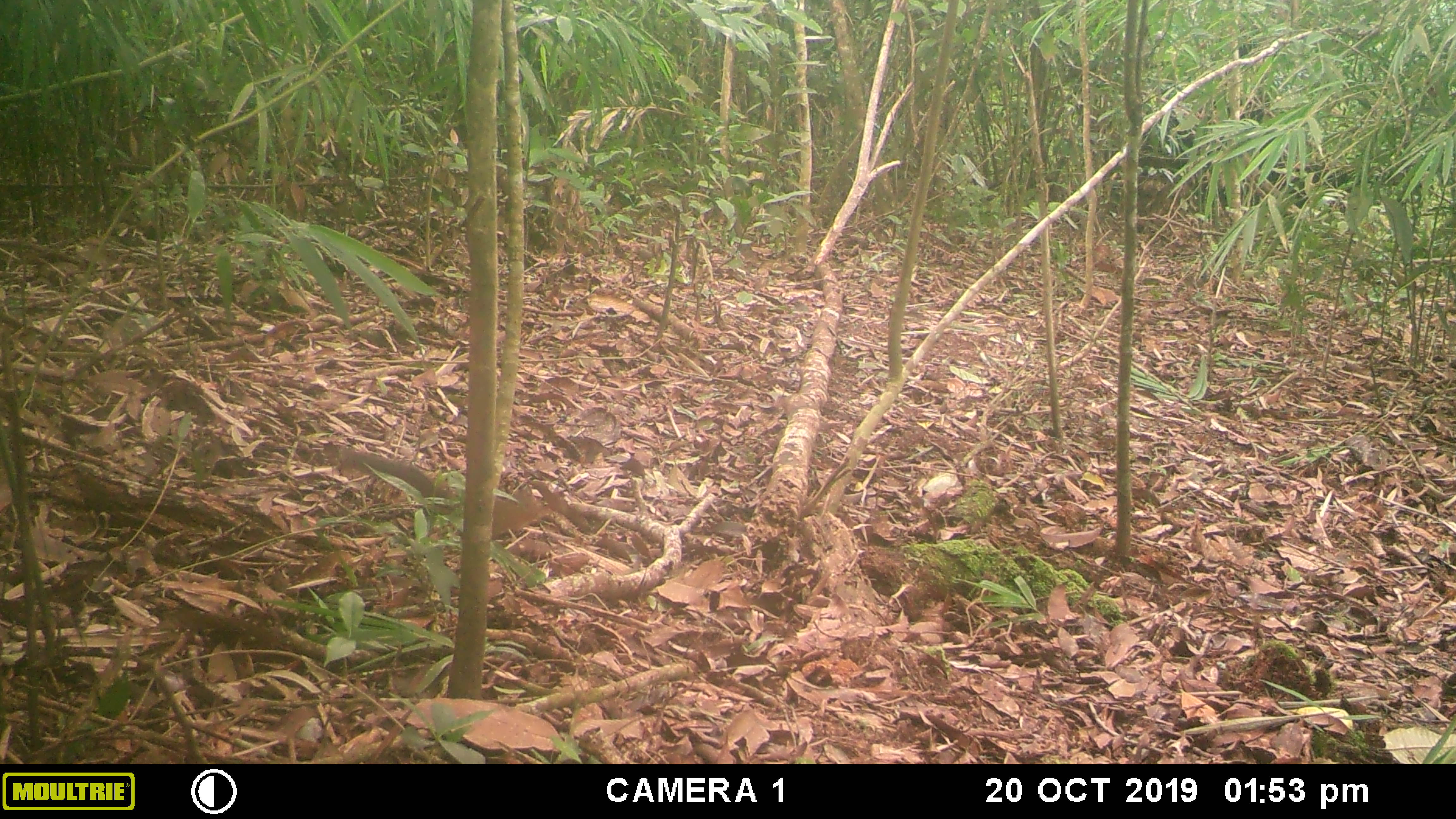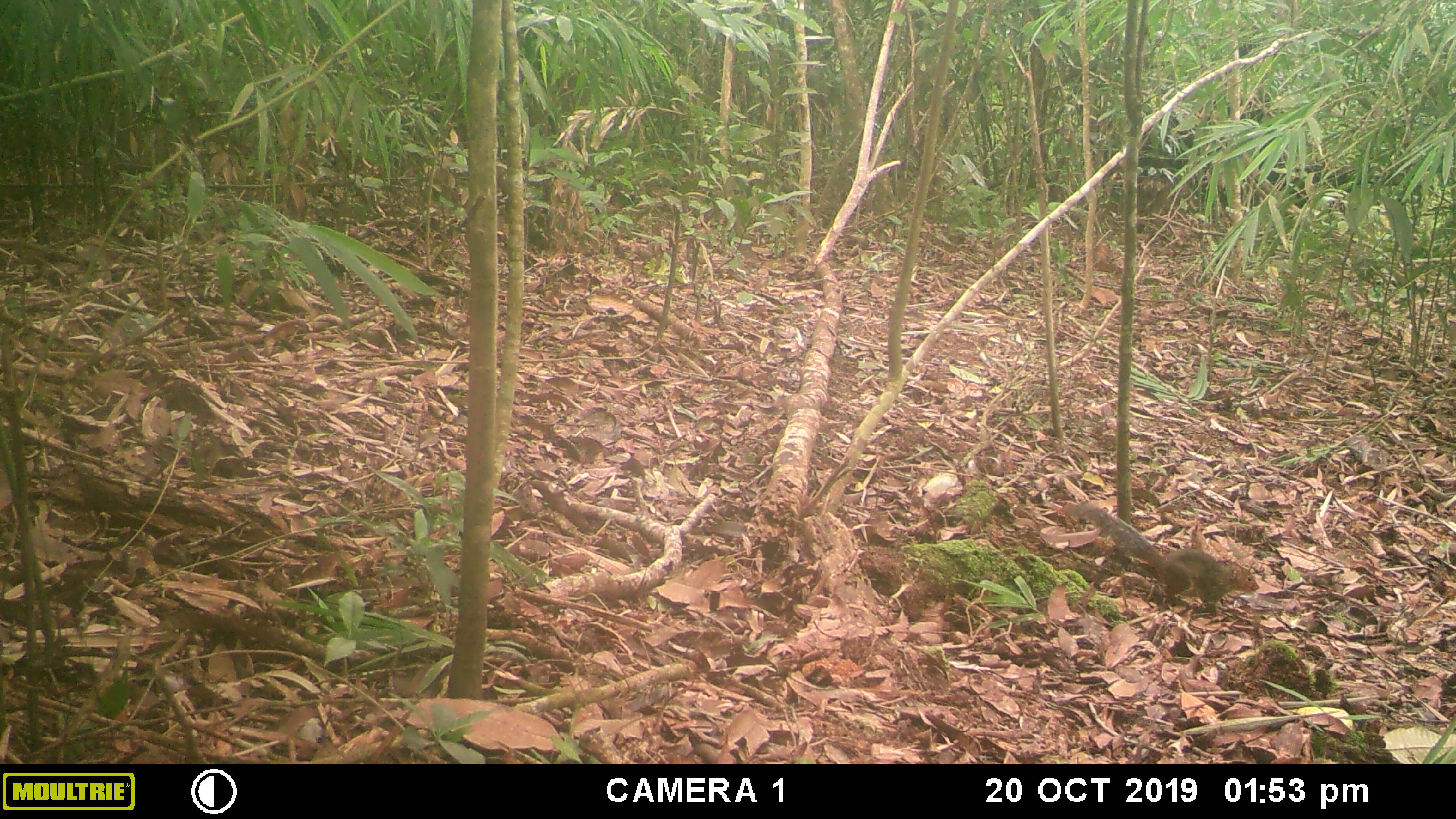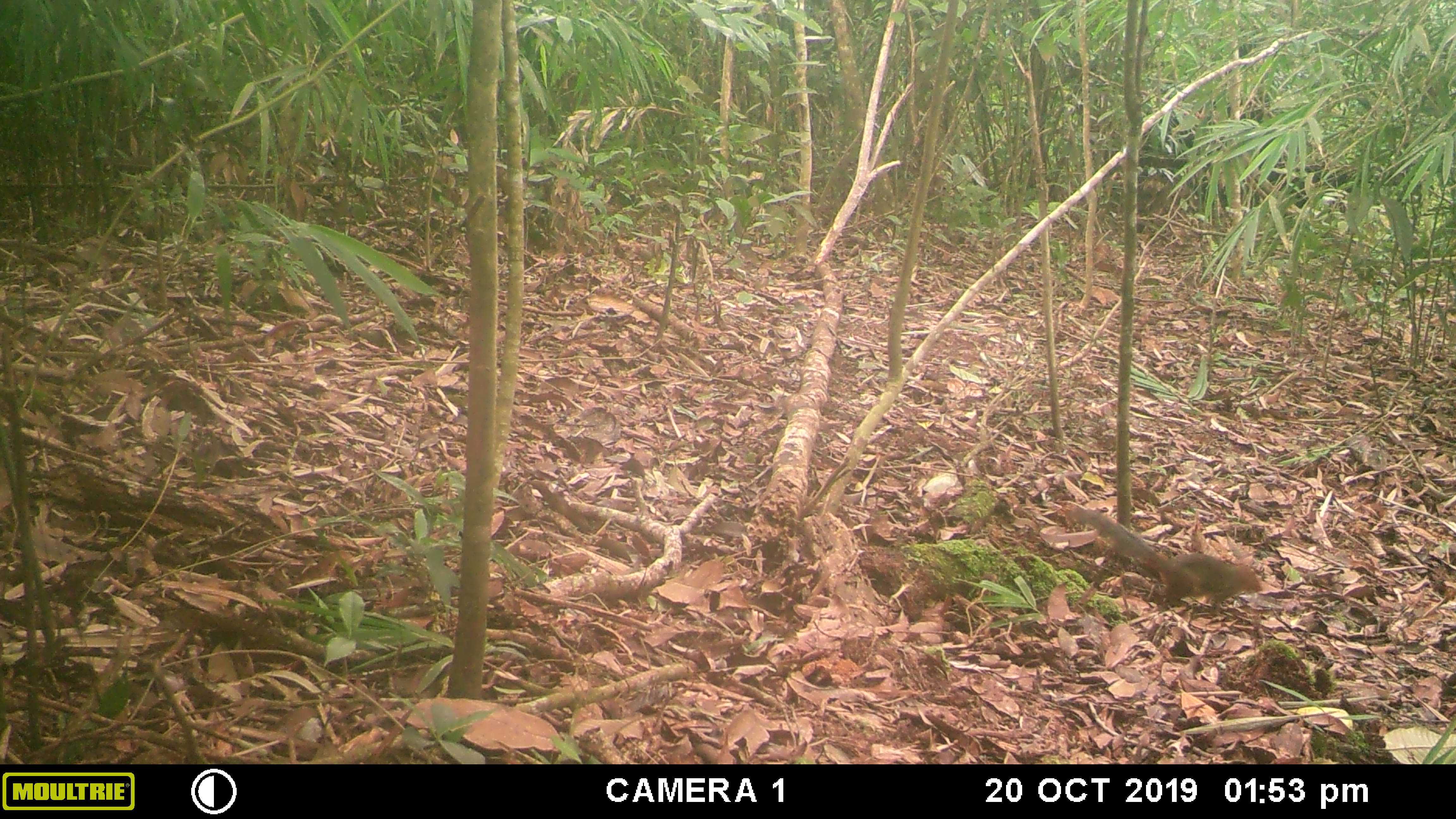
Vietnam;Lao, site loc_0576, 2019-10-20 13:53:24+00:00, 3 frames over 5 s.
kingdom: Animalia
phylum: Chordata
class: Mammalia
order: Rodentia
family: Sciuridae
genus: Dremomys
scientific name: Dremomys rufigenis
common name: red-cheeked squirrel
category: red cheeked squirrel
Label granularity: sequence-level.